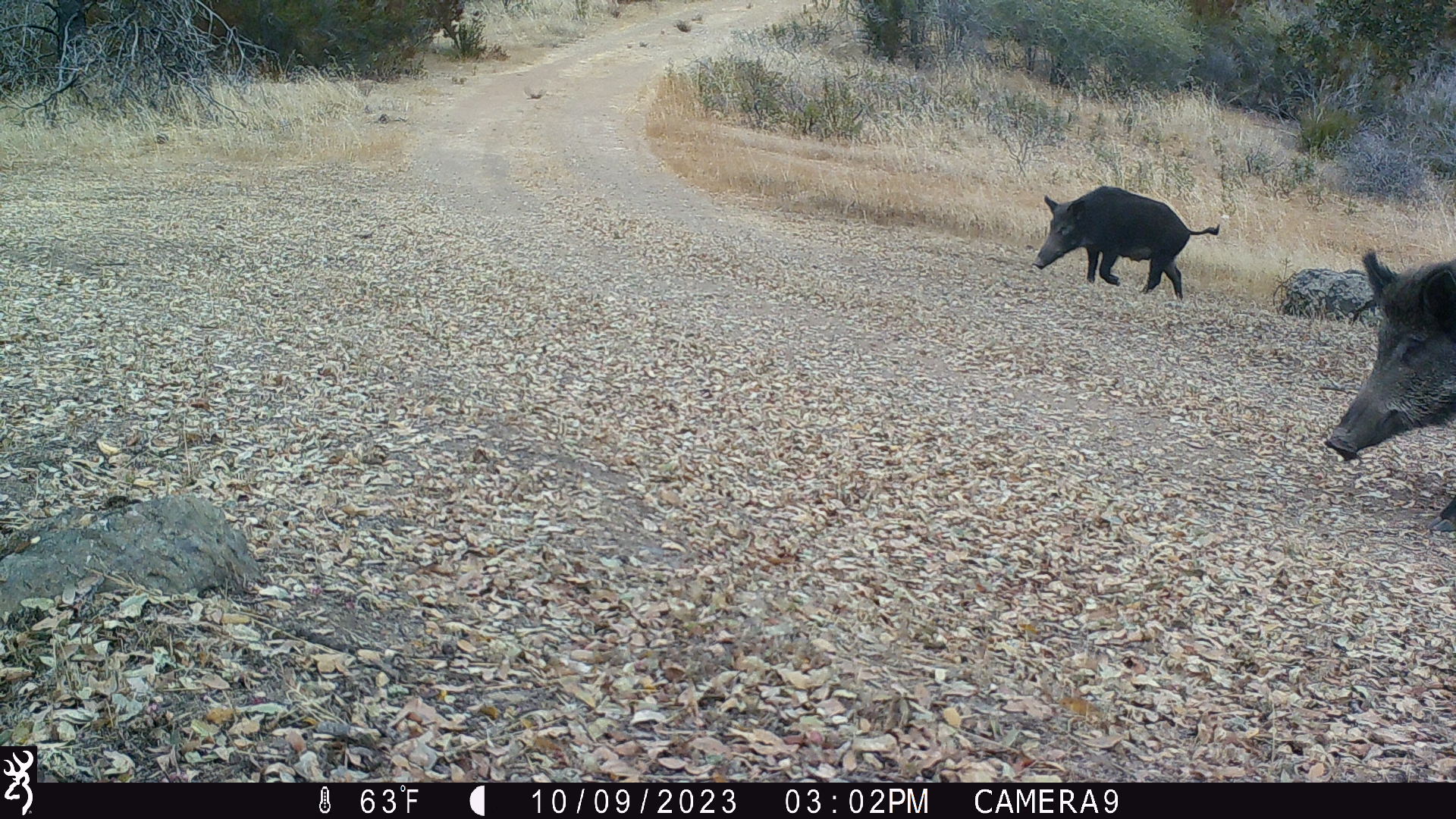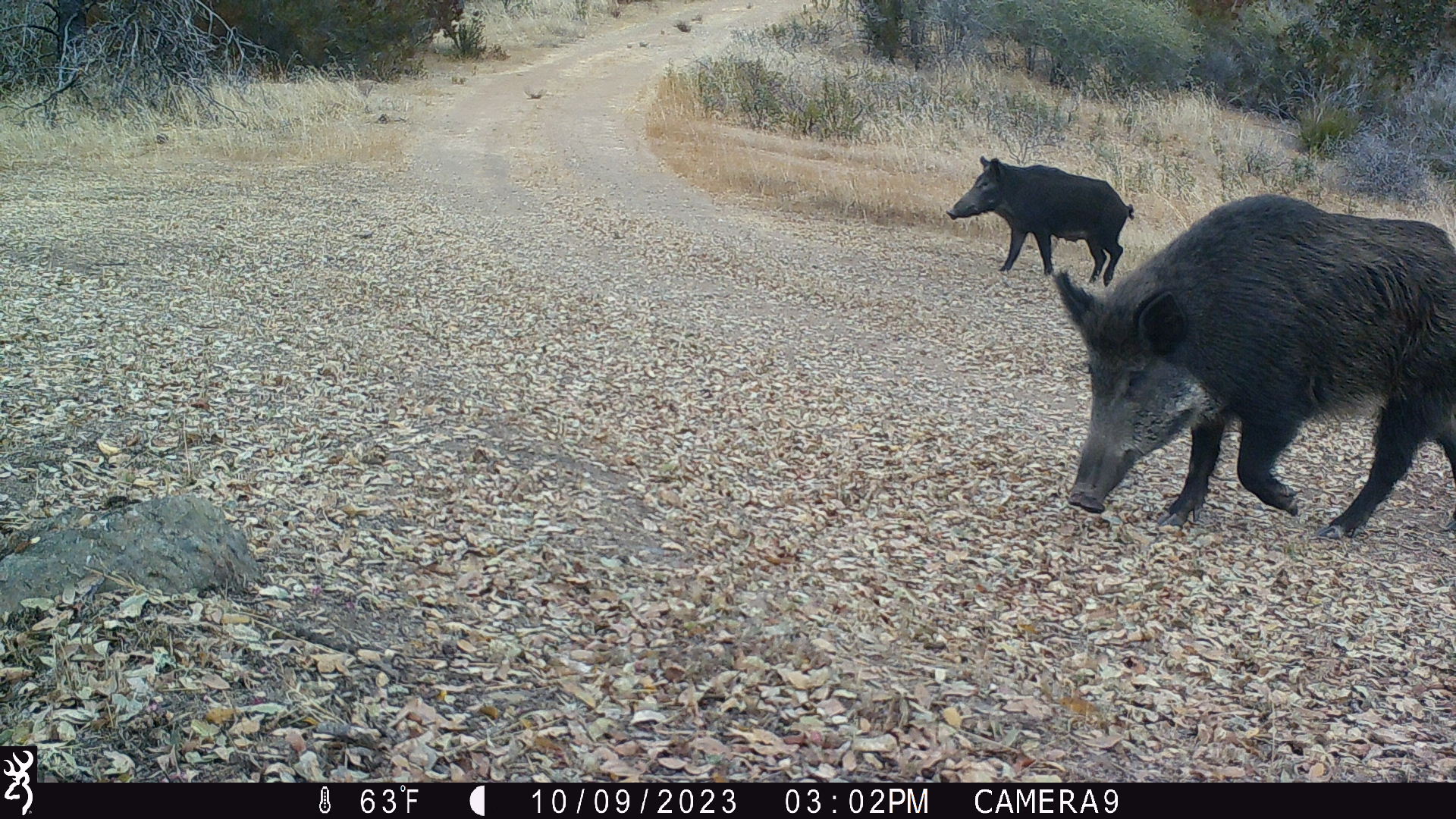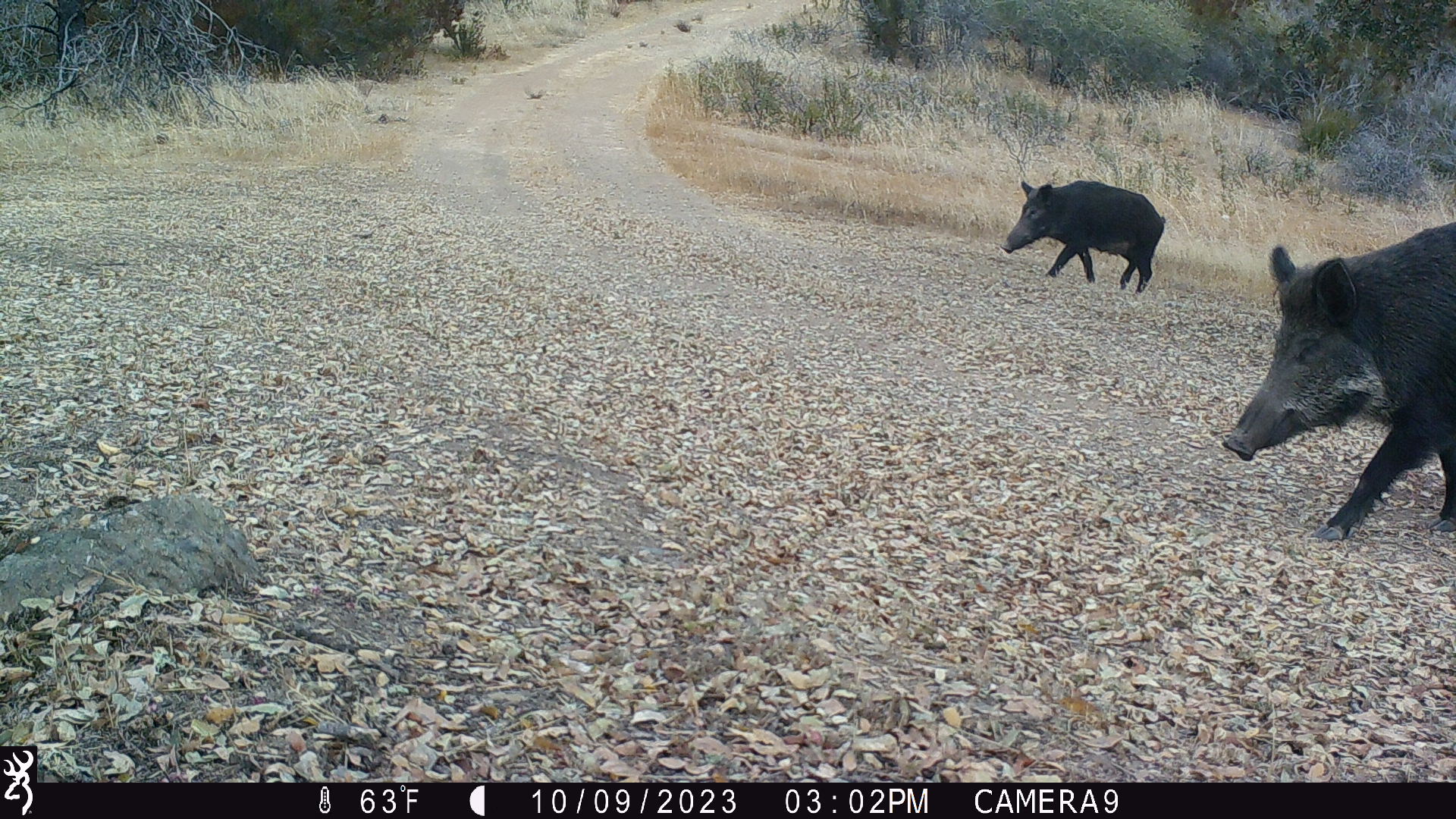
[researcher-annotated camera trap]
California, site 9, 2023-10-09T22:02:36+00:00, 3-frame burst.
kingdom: Animalia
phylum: Chordata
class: Mammalia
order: Artiodactyla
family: Suidae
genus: Sus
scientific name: Sus scrofa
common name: wild boar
Wild boar (Sus scrofa).